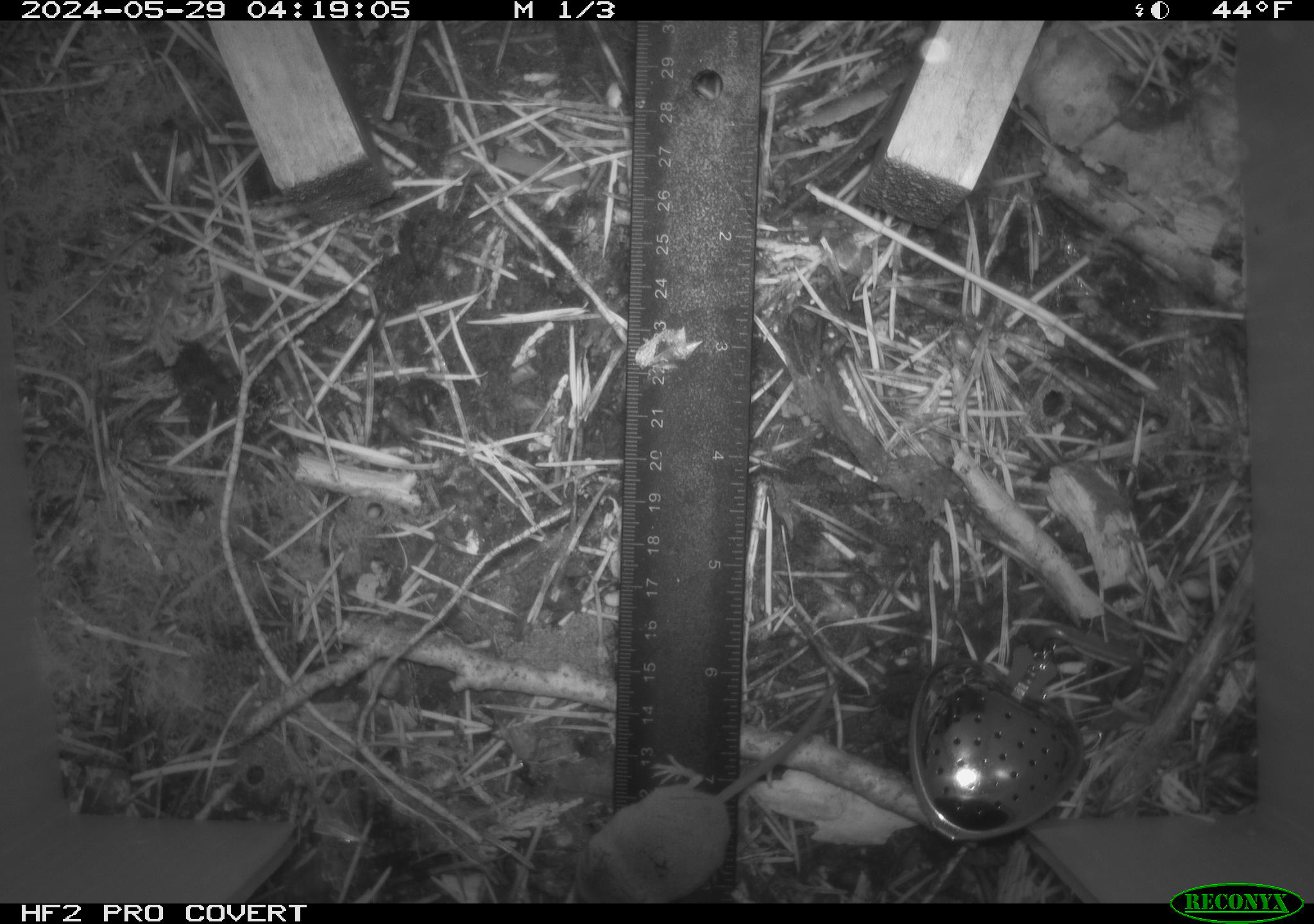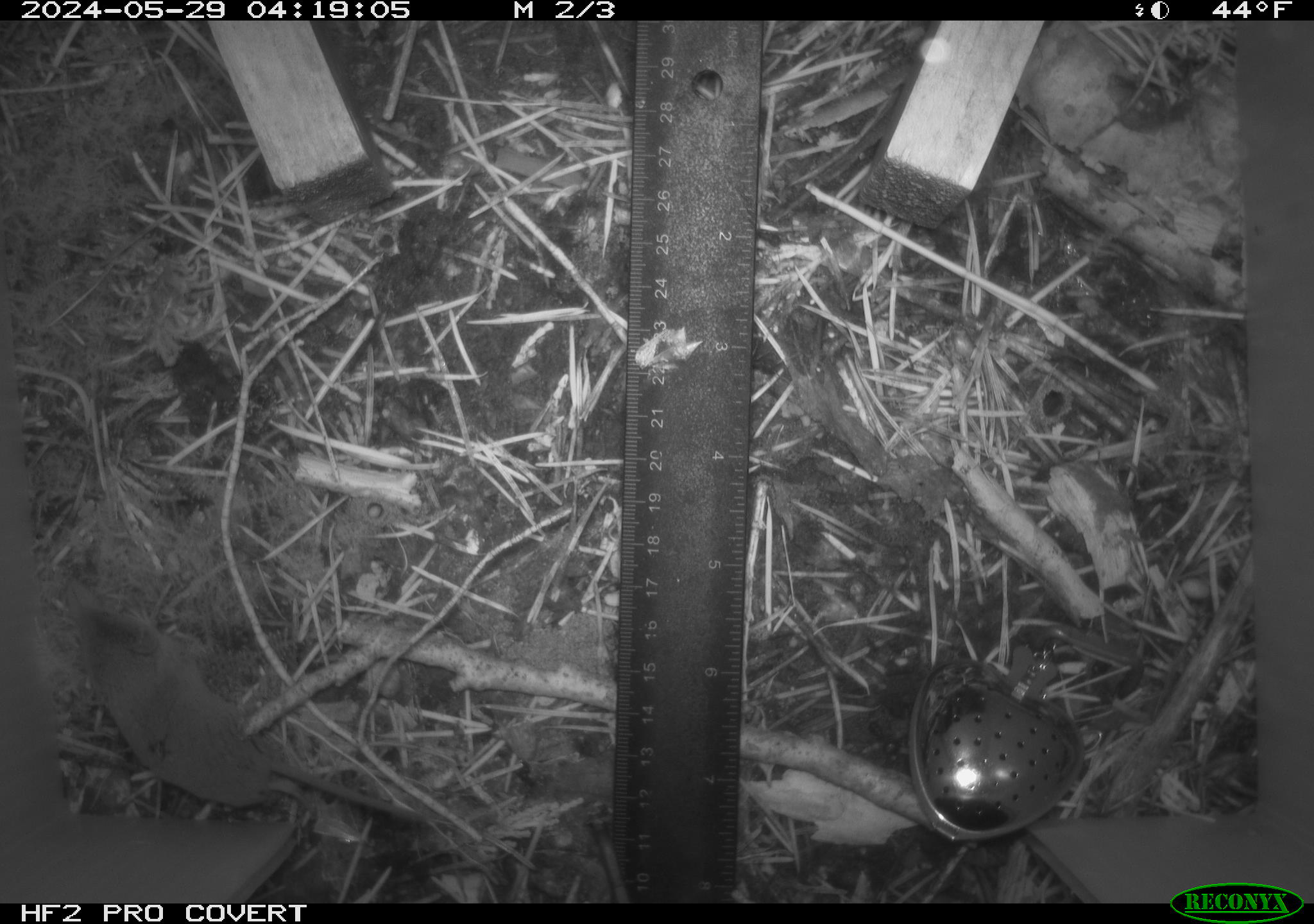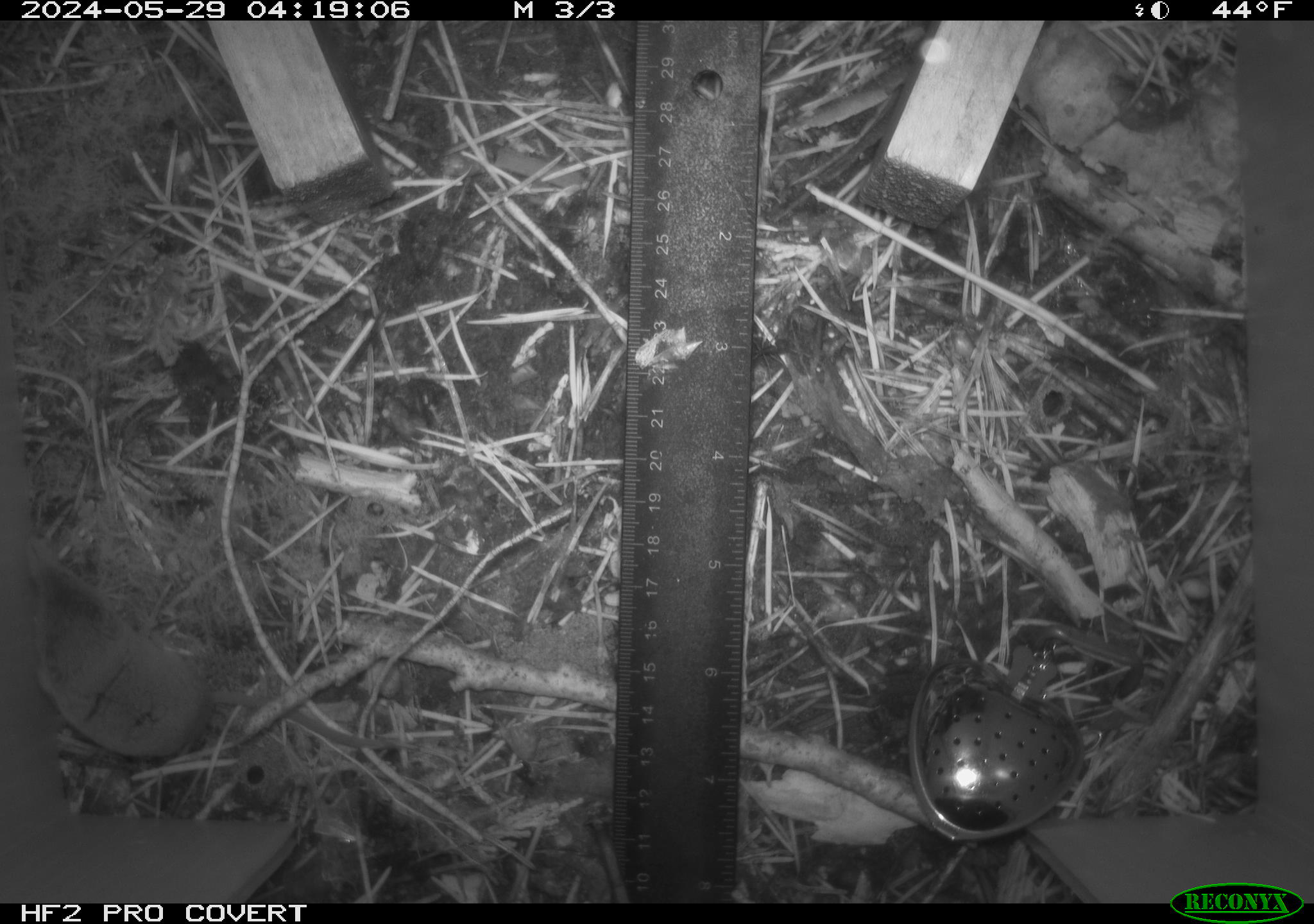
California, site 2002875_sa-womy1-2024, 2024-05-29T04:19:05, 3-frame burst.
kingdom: Animalia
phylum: Chordata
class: Mammalia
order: Eulipotyphla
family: Soricidae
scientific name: Soricidae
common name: shrews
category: soricidae family